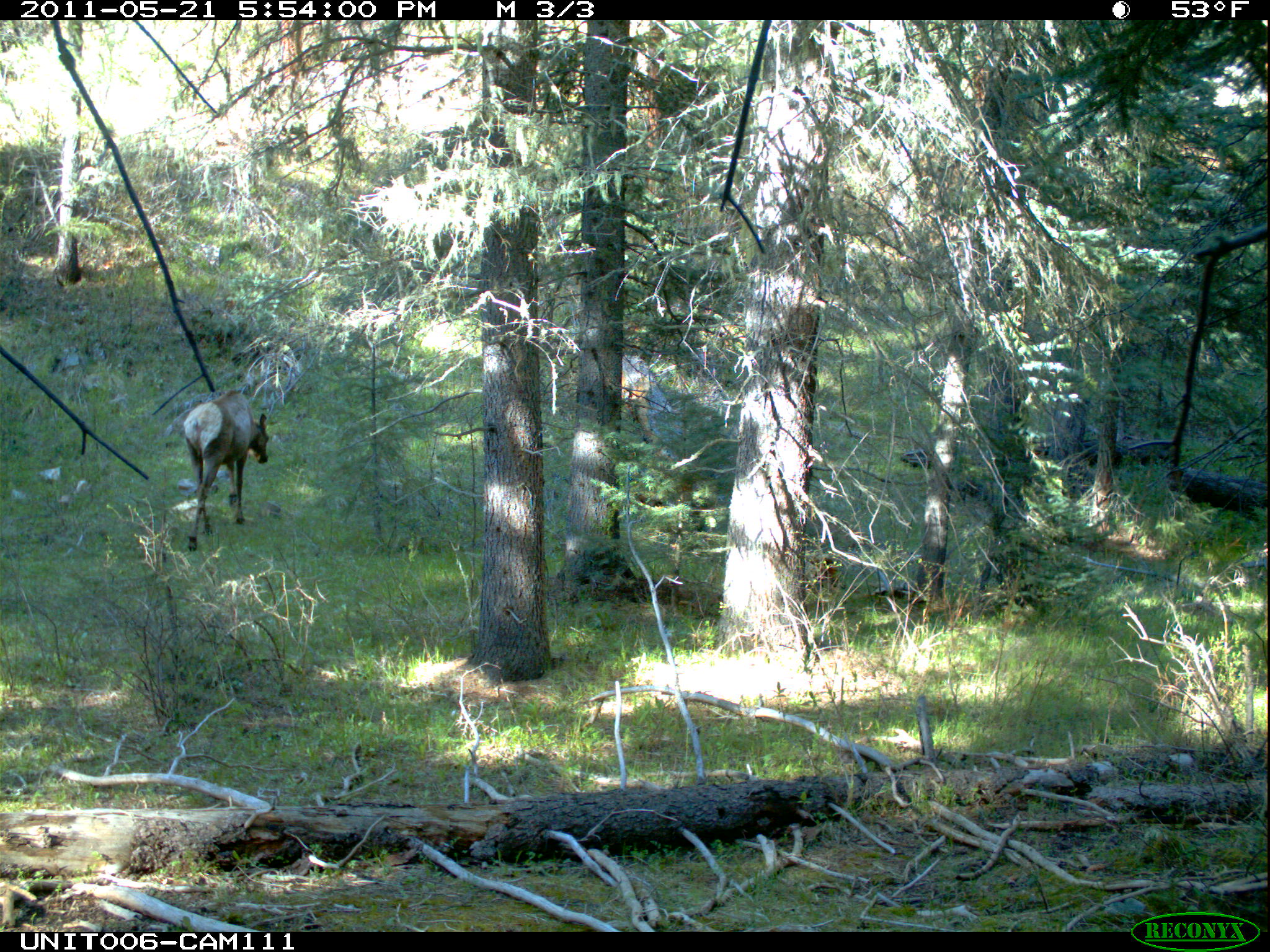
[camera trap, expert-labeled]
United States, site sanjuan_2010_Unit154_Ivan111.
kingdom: Animalia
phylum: Chordata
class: Mammalia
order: Artiodactyla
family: Cervidae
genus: Cervus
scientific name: Cervus elaphus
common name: red deer